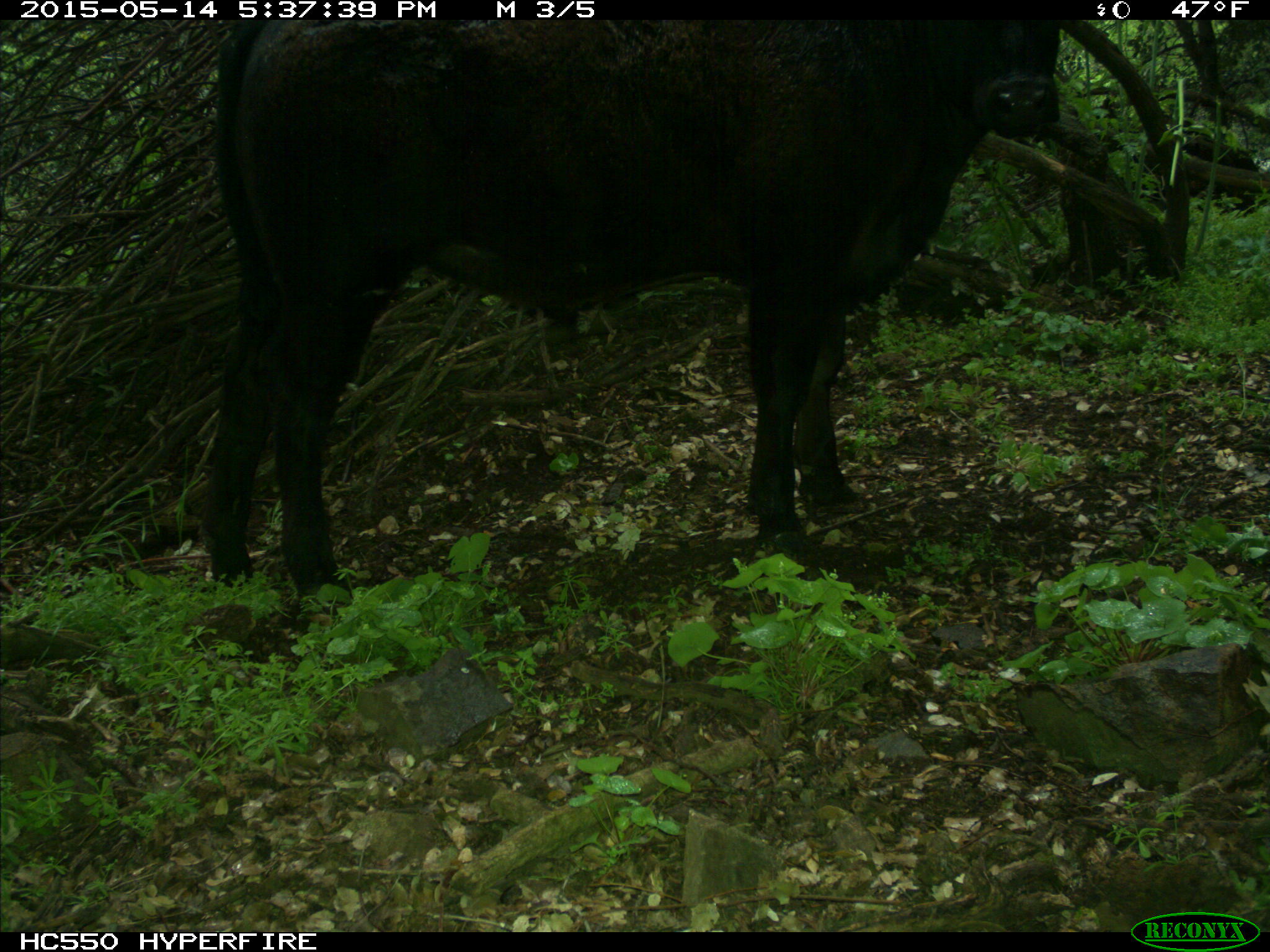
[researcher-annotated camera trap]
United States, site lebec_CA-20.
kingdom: Animalia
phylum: Chordata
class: Mammalia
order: Artiodactyla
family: Bovidae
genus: Bos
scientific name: Bos taurus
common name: domestic cow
Bos taurus (domestic cow).